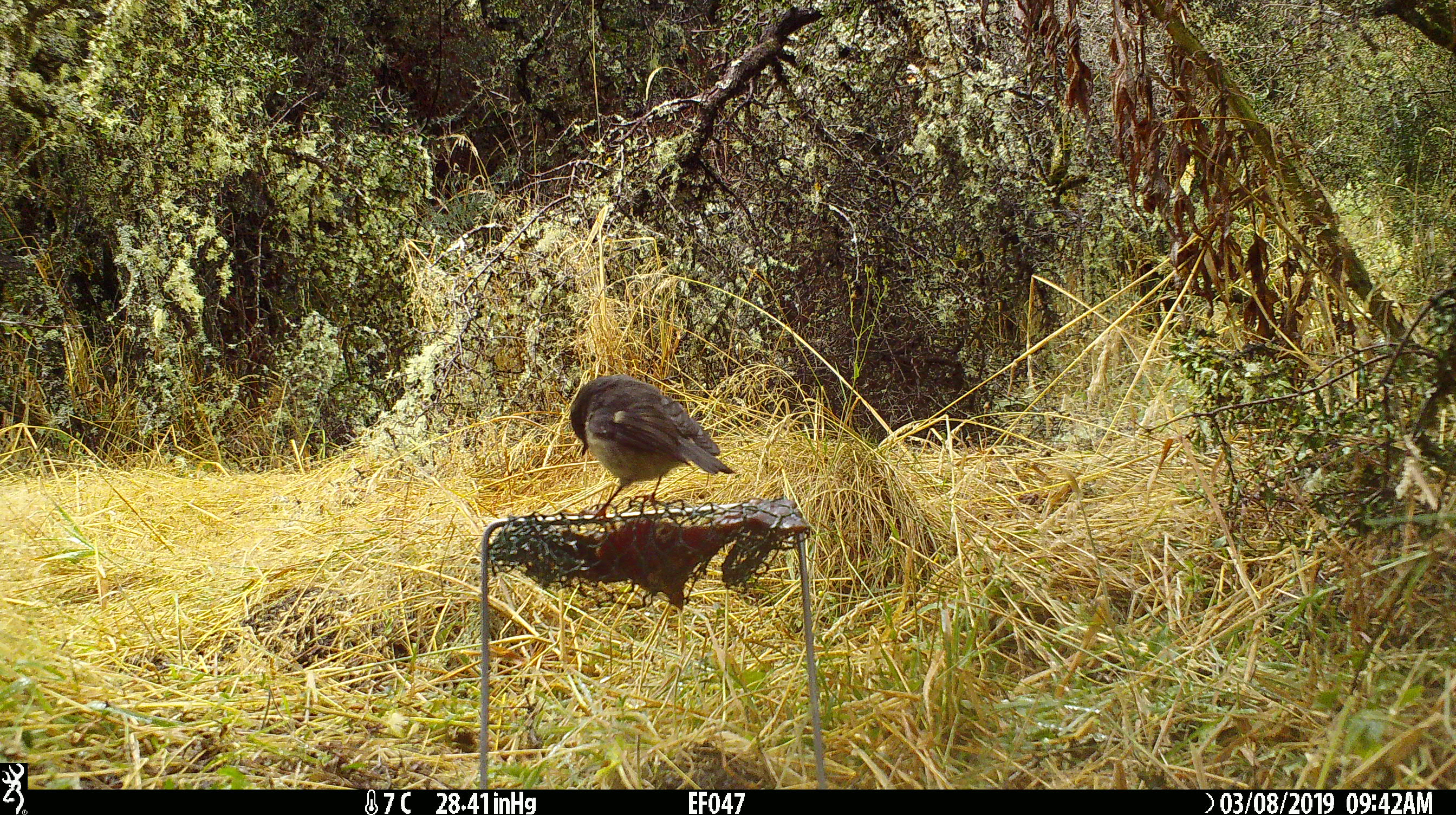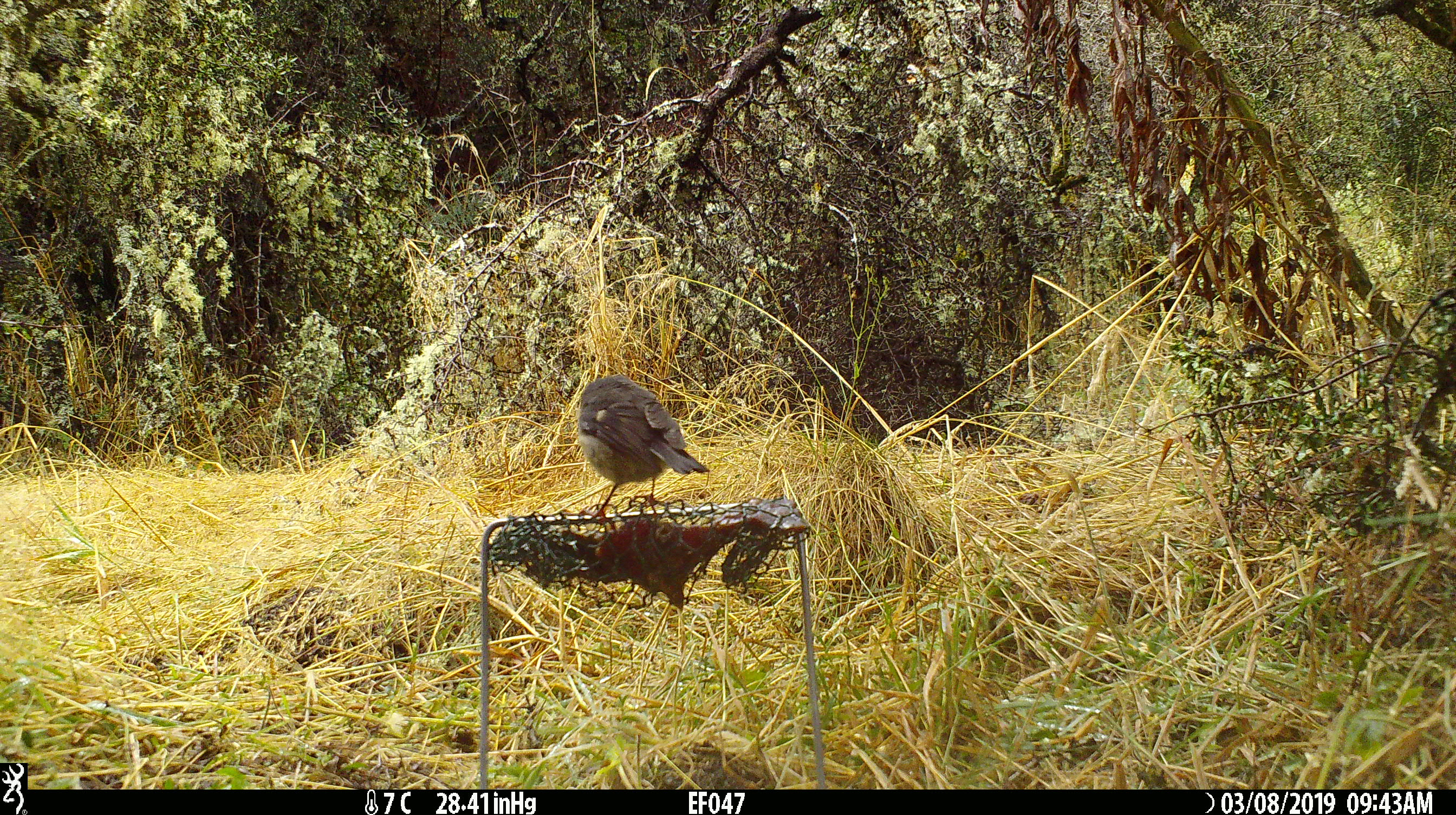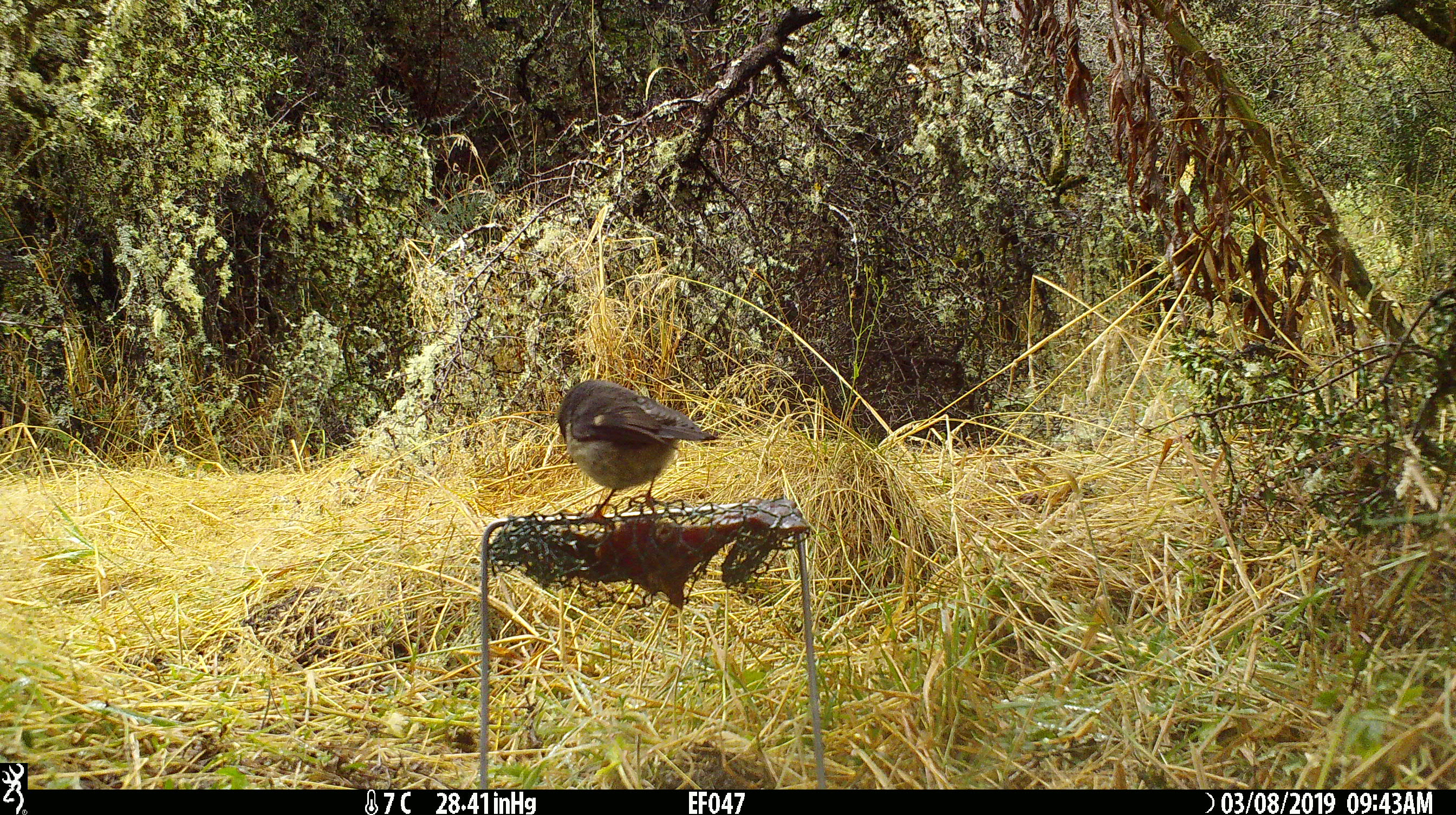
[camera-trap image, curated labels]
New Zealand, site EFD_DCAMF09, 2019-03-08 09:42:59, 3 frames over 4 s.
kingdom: Animalia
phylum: Chordata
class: Aves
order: Passeriformes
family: Petroicidae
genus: Petroica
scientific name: Petroica macrocephala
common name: tomtit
Tomtit (Petroica macrocephala).